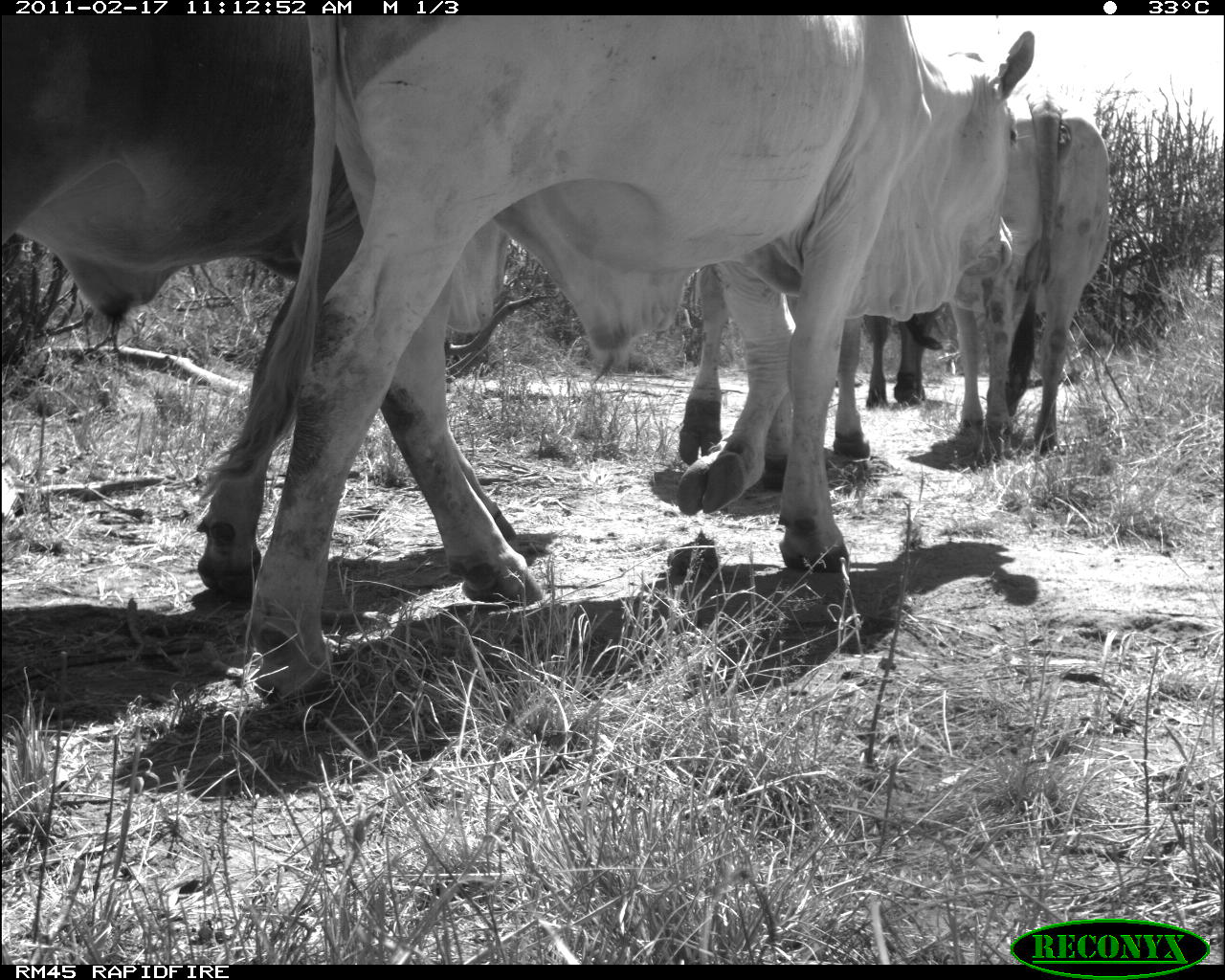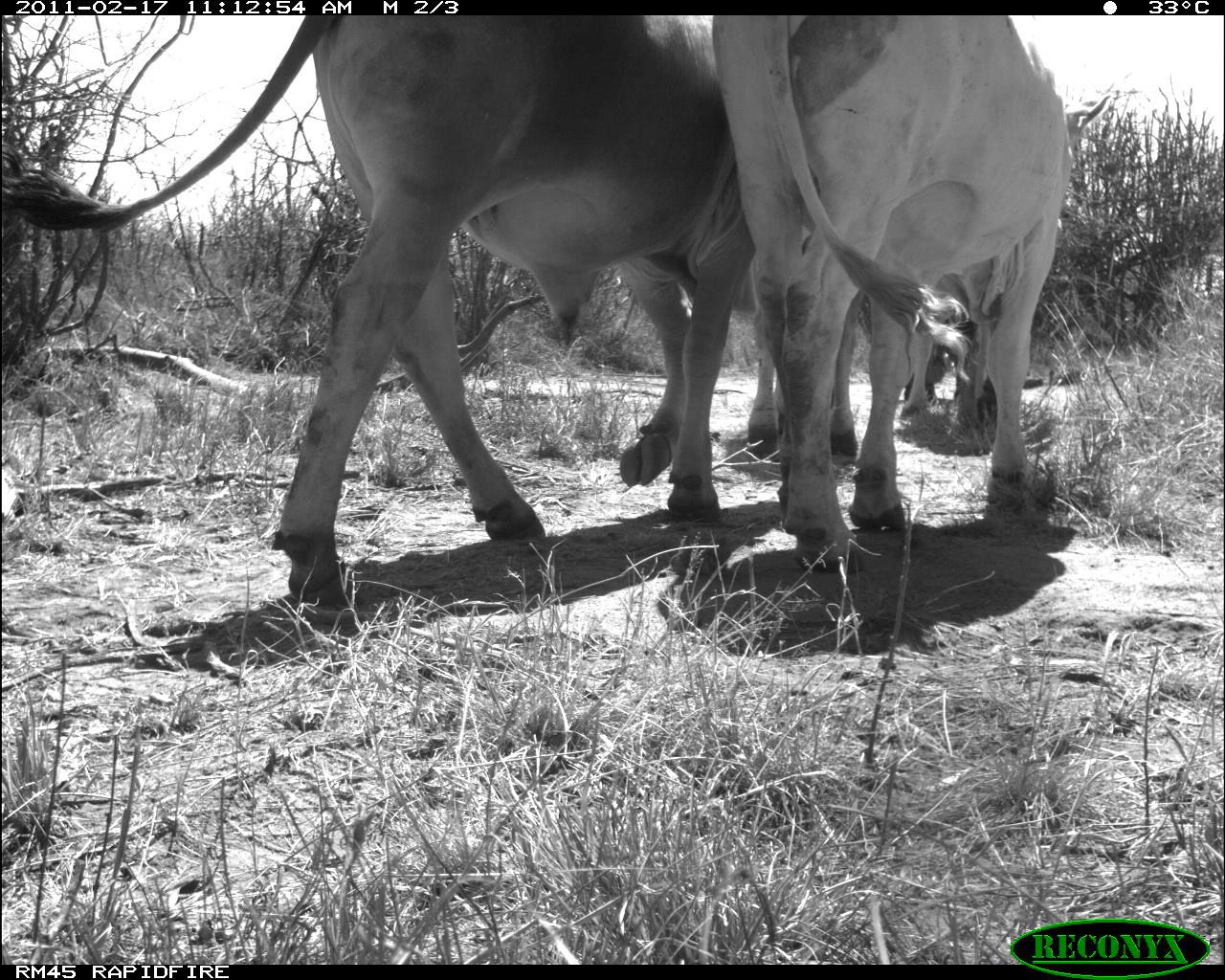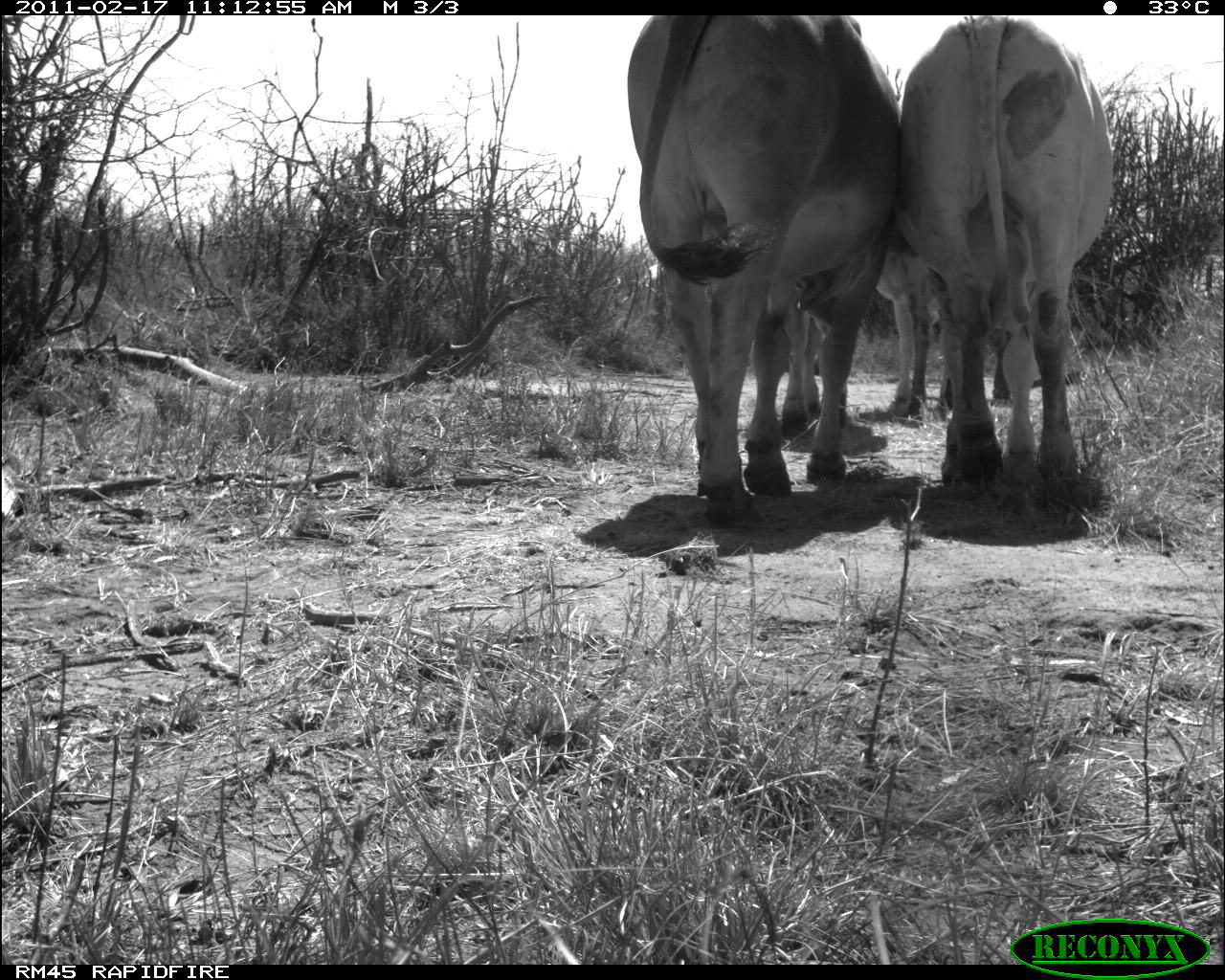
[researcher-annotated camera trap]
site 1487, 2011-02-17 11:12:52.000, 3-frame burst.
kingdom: Animalia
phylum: Chordata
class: Mammalia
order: Artiodactyla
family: Bovidae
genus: Bos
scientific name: Bos taurus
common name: domestic cattle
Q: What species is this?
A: Bos taurus (domestic cattle).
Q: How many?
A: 4.